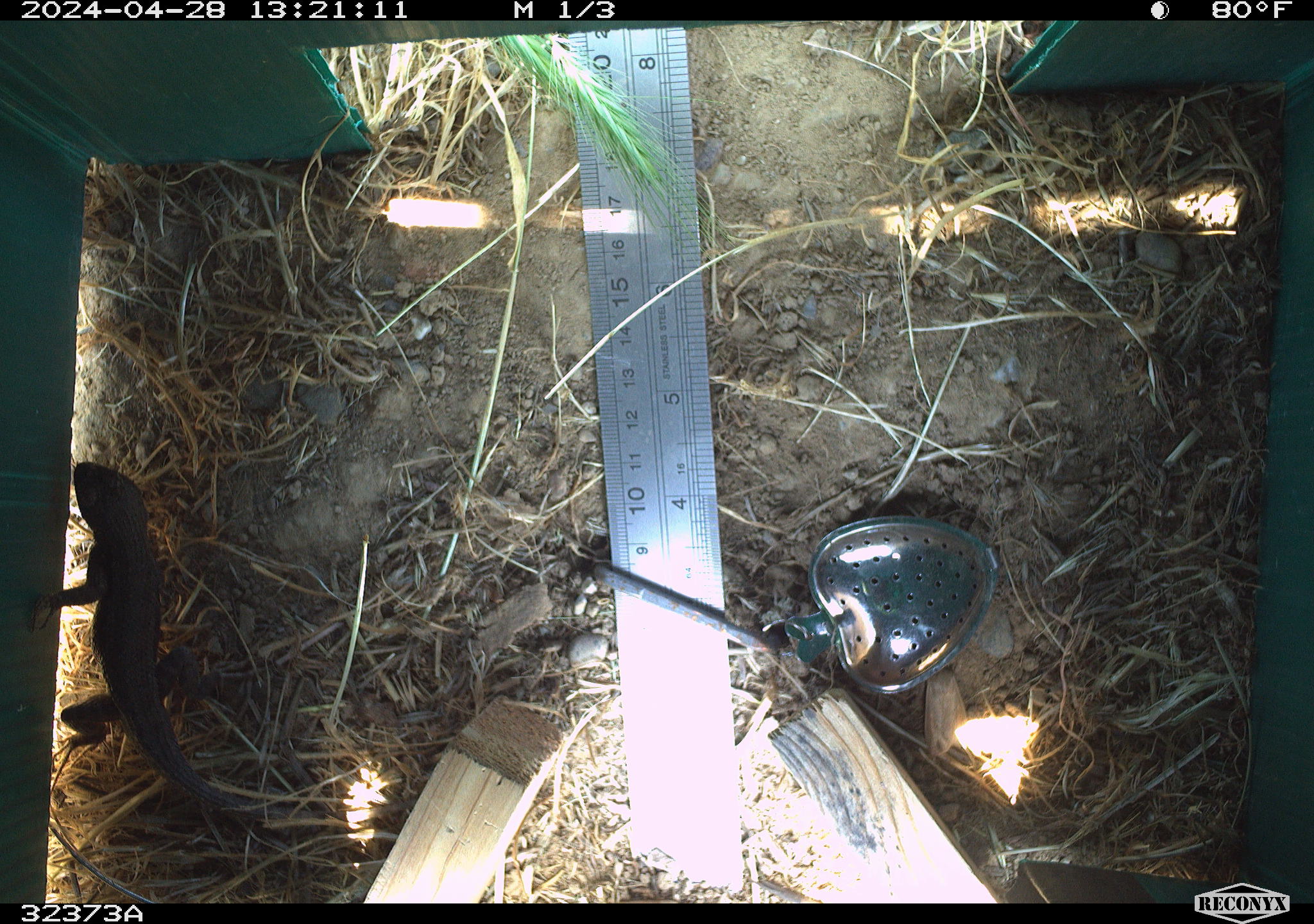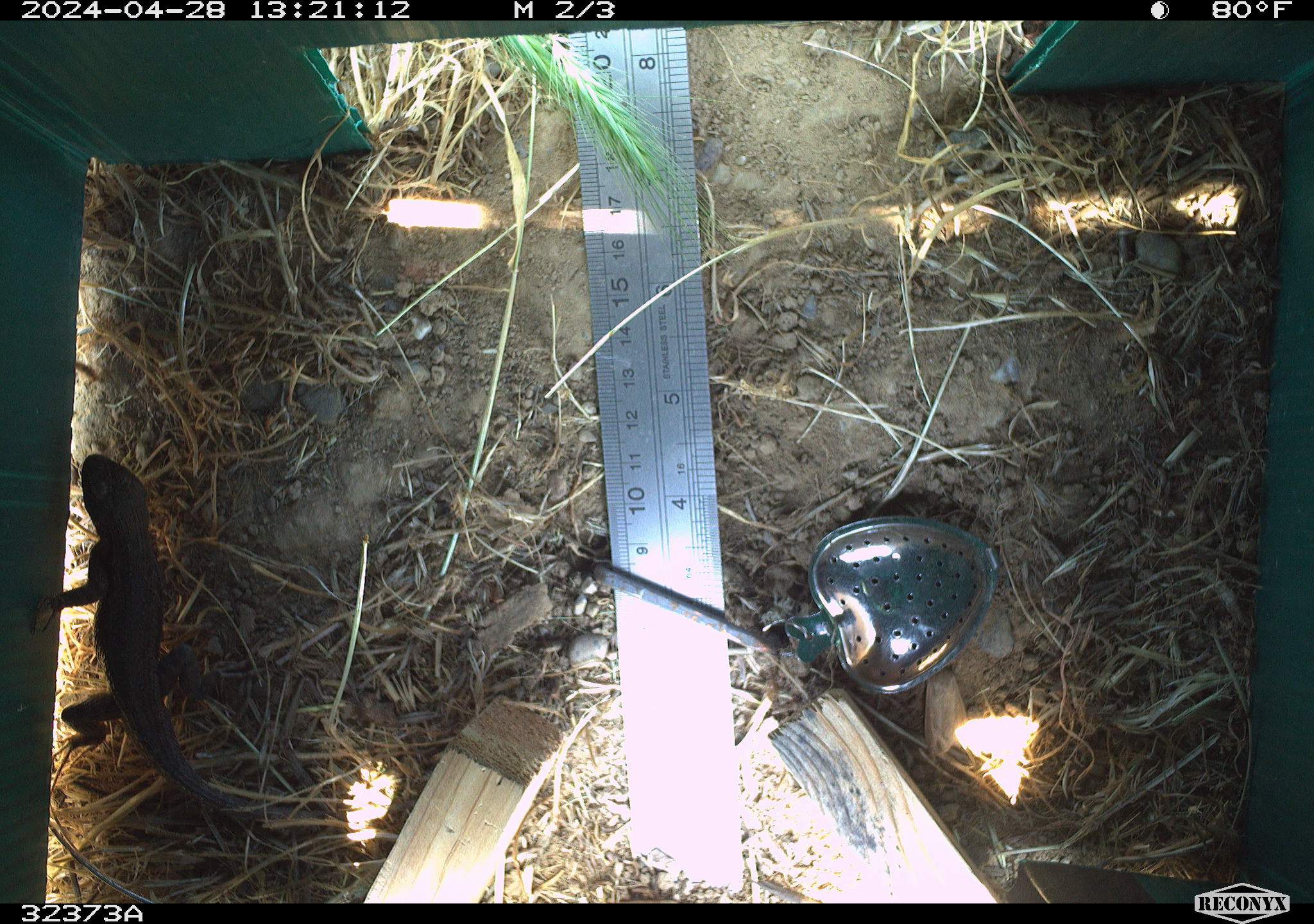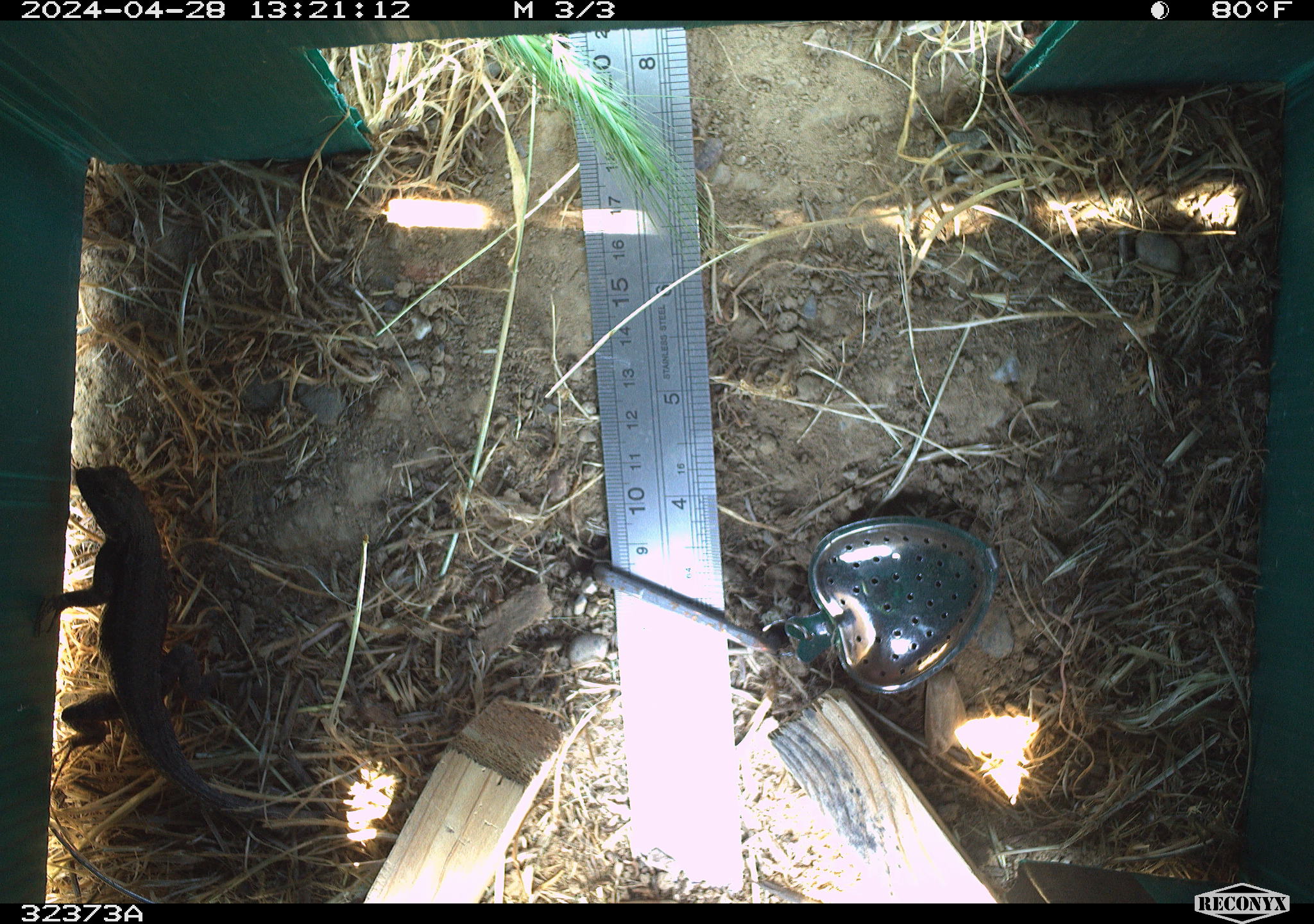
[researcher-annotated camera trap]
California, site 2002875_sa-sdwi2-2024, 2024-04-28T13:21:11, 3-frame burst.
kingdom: Animalia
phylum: Chordata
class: Reptilia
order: Squamata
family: Phrynosomatidae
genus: Sceloporus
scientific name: Sceloporus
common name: spiny lizards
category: sceloporus species